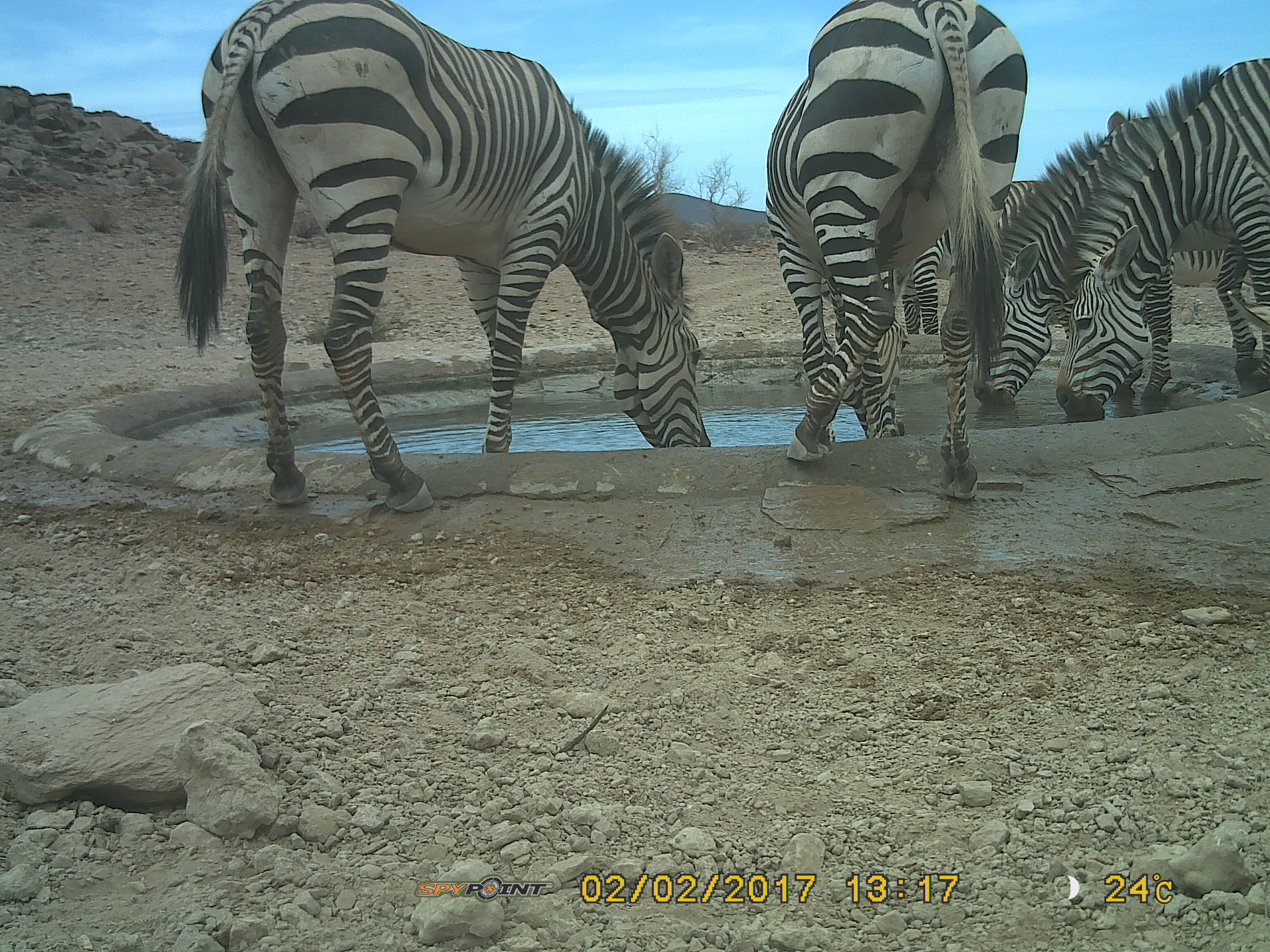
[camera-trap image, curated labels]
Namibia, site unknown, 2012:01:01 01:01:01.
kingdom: Animalia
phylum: Chordata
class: Mammalia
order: Perissodactyla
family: Equidae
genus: Equus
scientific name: Equus zebra hartmannae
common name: hartmann's mountain zebra